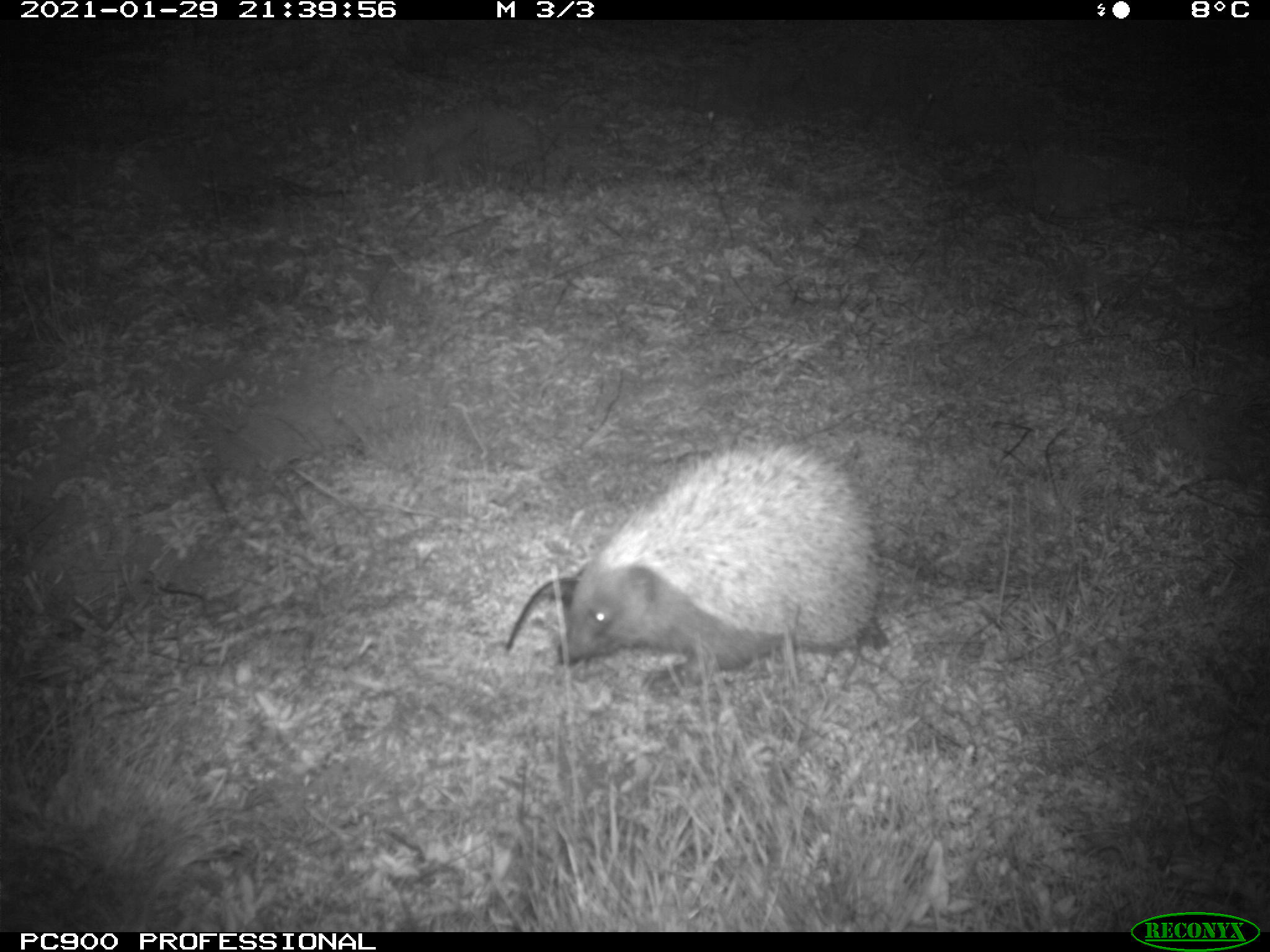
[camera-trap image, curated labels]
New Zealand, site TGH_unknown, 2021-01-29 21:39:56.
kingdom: Animalia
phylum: Chordata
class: Mammalia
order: Eulipotyphla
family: Erinaceidae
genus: Erinaceus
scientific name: Erinaceus europaeus europaeus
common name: european hedgehog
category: hedgehog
Hedgehog (european hedgehog) (Erinaceus europaeus europaeus).